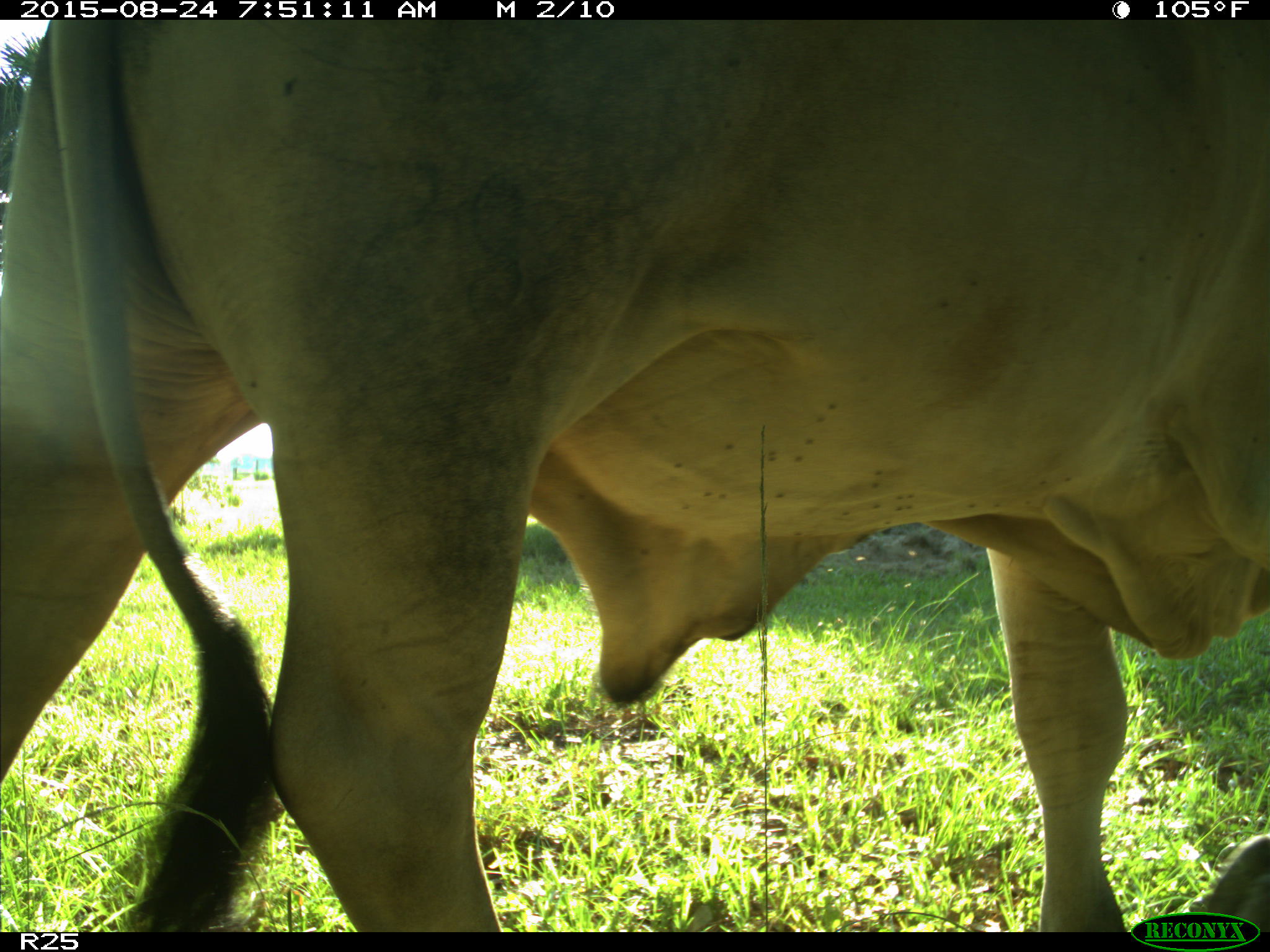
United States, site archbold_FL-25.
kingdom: Animalia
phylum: Chordata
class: Mammalia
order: Artiodactyla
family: Bovidae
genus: Bos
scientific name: Bos taurus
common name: domestic cow